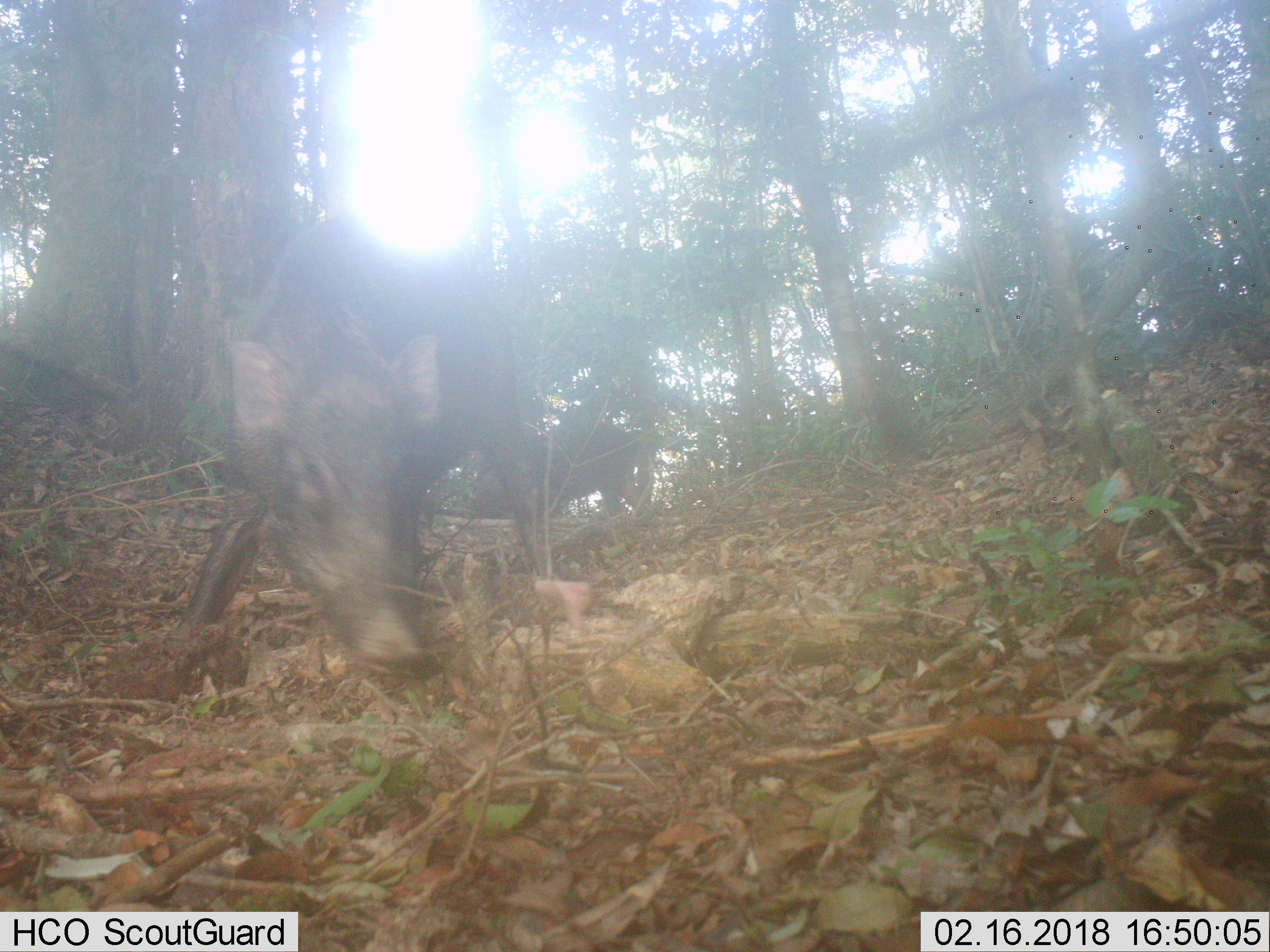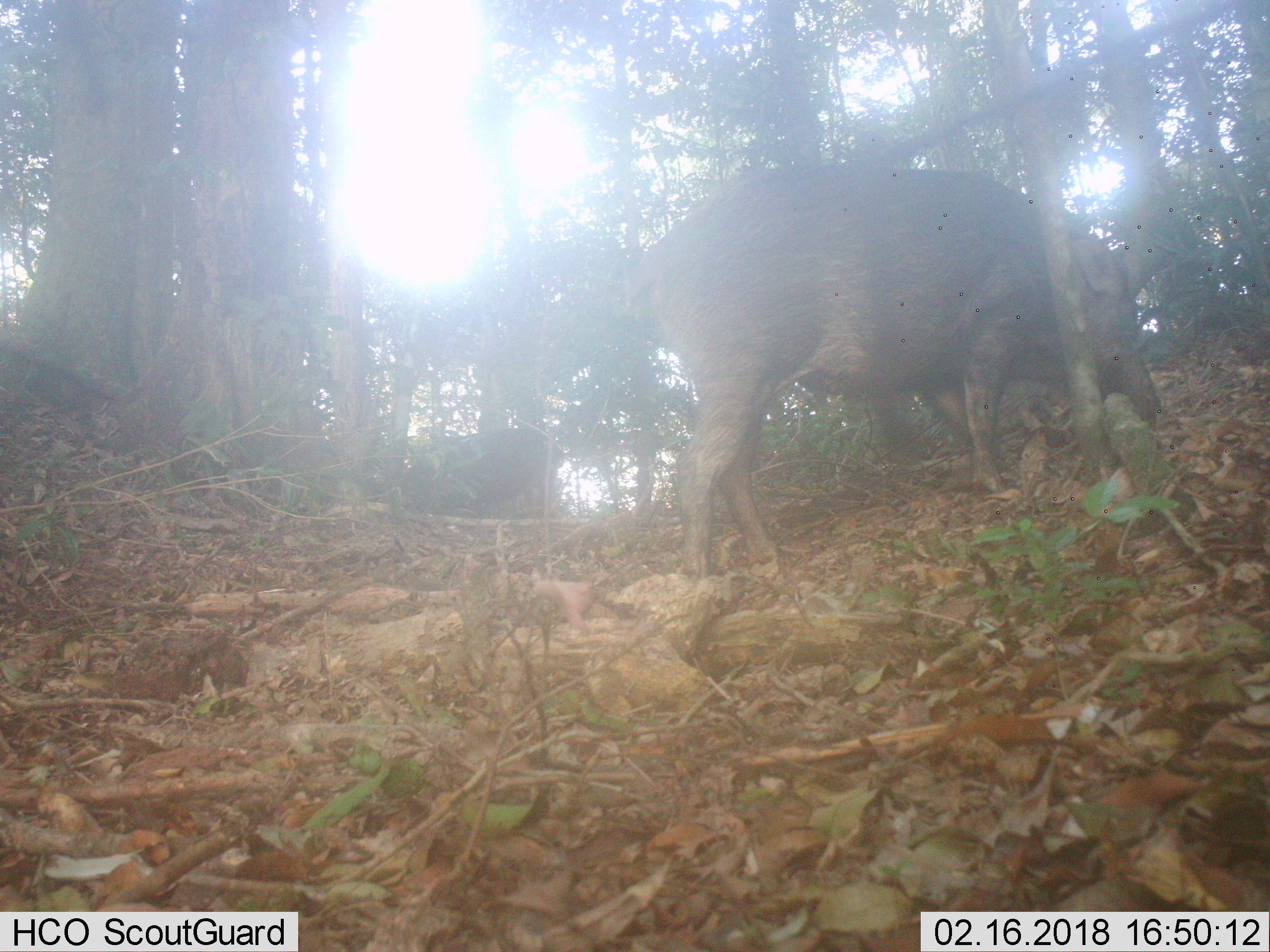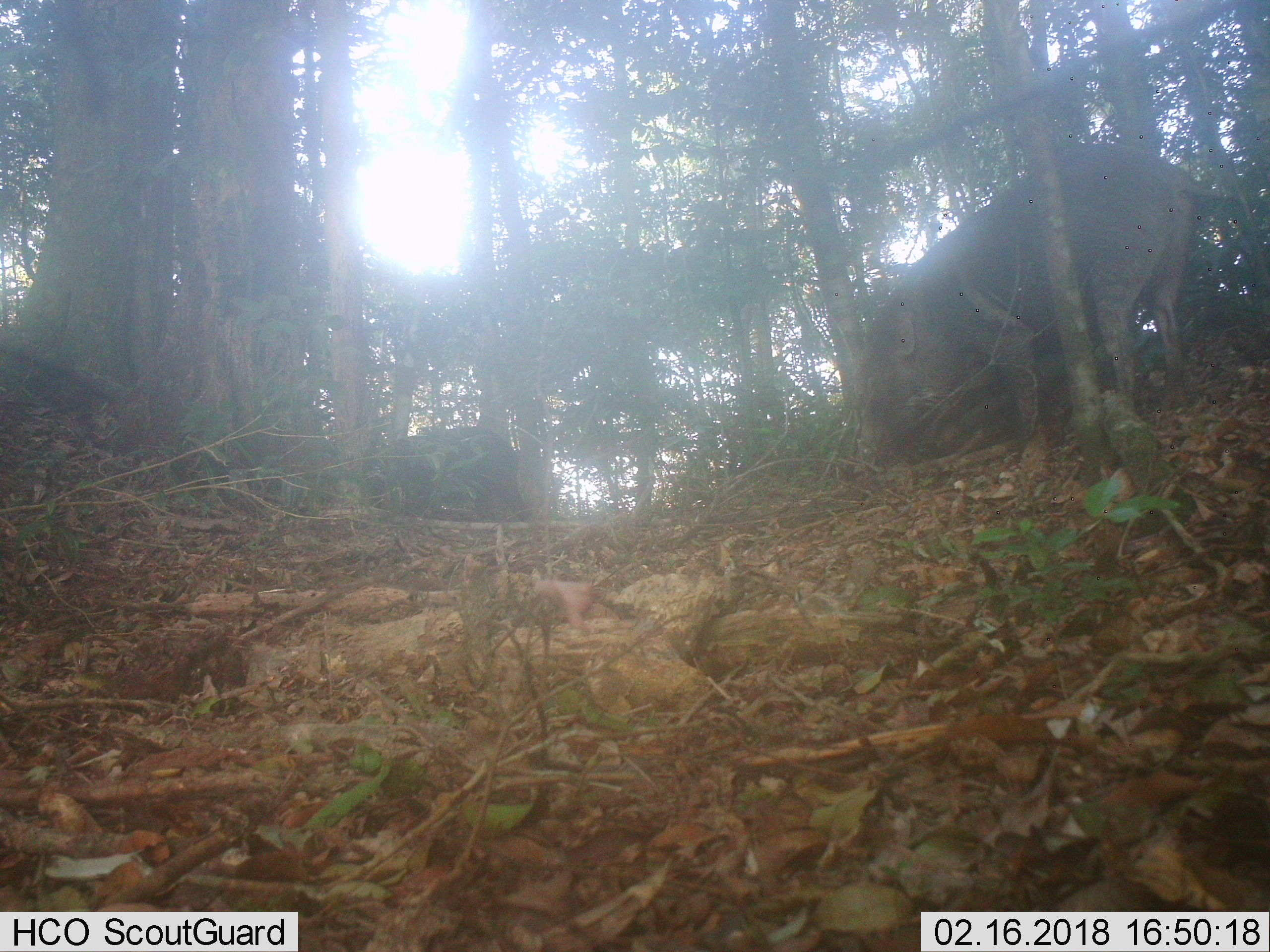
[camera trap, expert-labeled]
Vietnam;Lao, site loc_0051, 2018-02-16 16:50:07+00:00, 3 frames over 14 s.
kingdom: Animalia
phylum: Chordata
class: Mammalia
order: Artiodactyla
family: Suidae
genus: Sus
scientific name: Sus scrofa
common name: eurasian wild pig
Eurasian wild pig (Sus scrofa). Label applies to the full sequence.